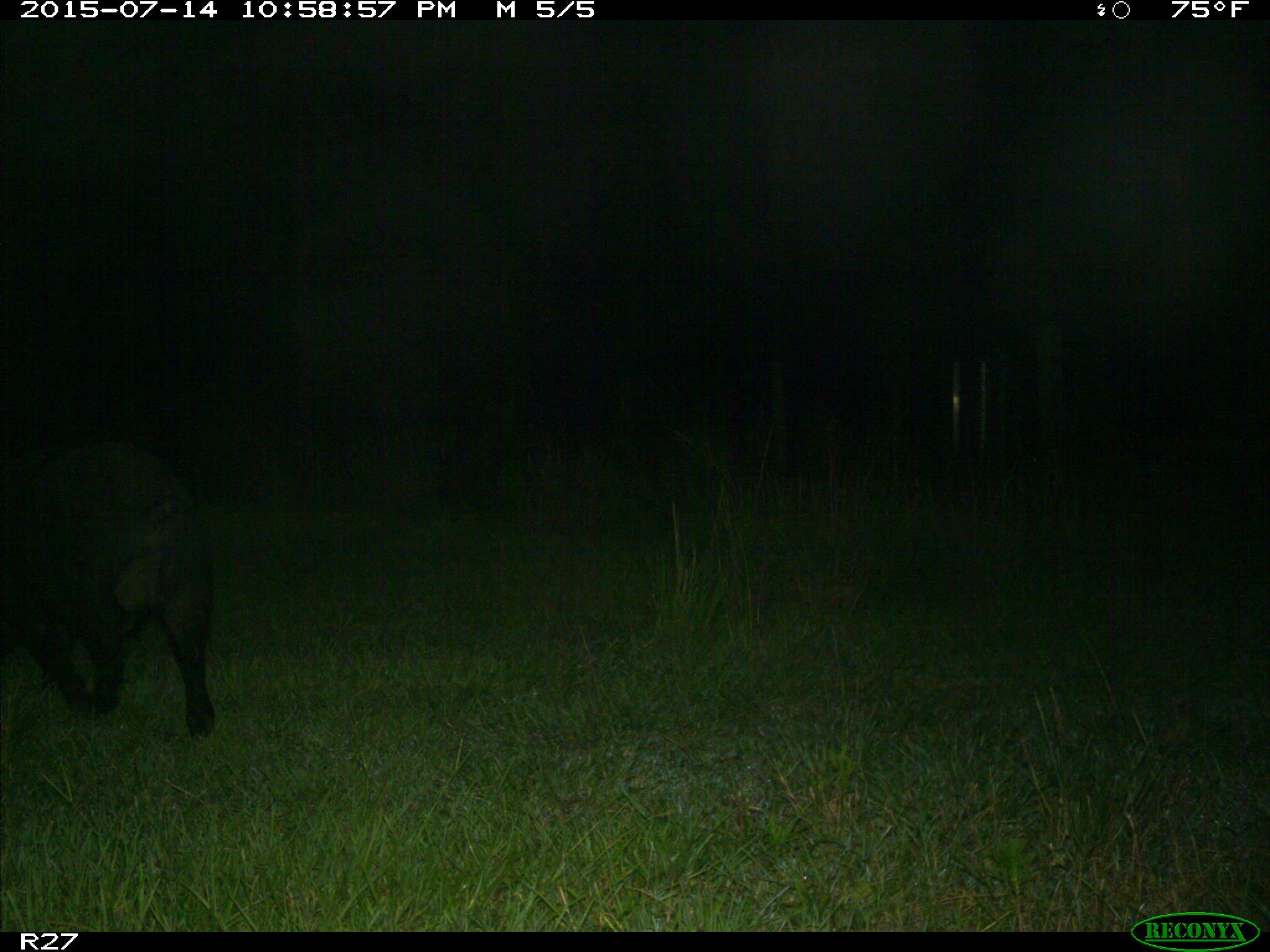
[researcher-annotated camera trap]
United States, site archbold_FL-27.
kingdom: Animalia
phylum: Chordata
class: Mammalia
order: Artiodactyla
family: Suidae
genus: Sus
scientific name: Sus scrofa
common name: wild boar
Sus scrofa (wild boar).